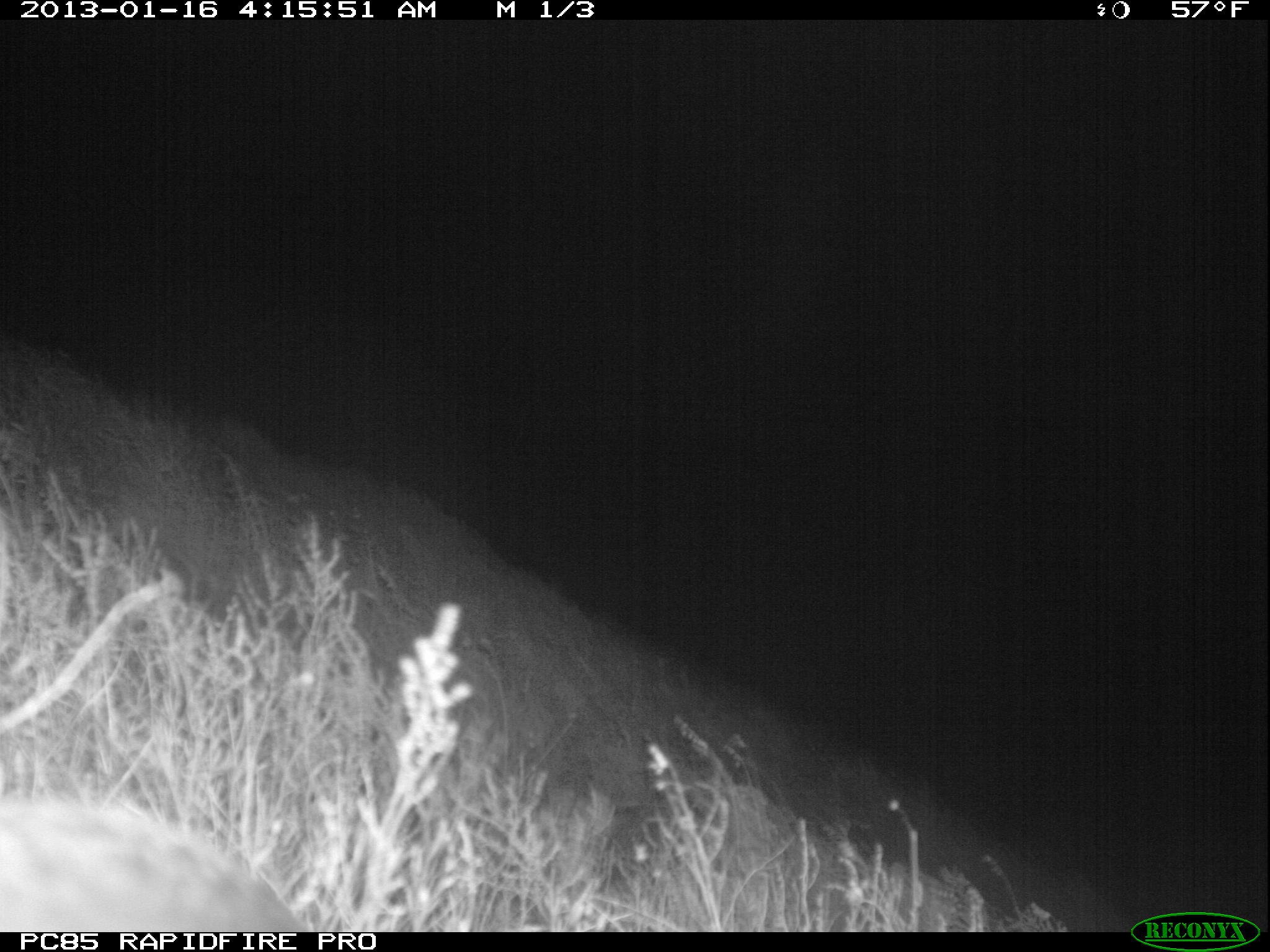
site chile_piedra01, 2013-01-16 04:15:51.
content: unidentified animal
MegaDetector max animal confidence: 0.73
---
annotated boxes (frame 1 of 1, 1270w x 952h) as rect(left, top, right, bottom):
unknown: rect(0, 789, 311, 930)